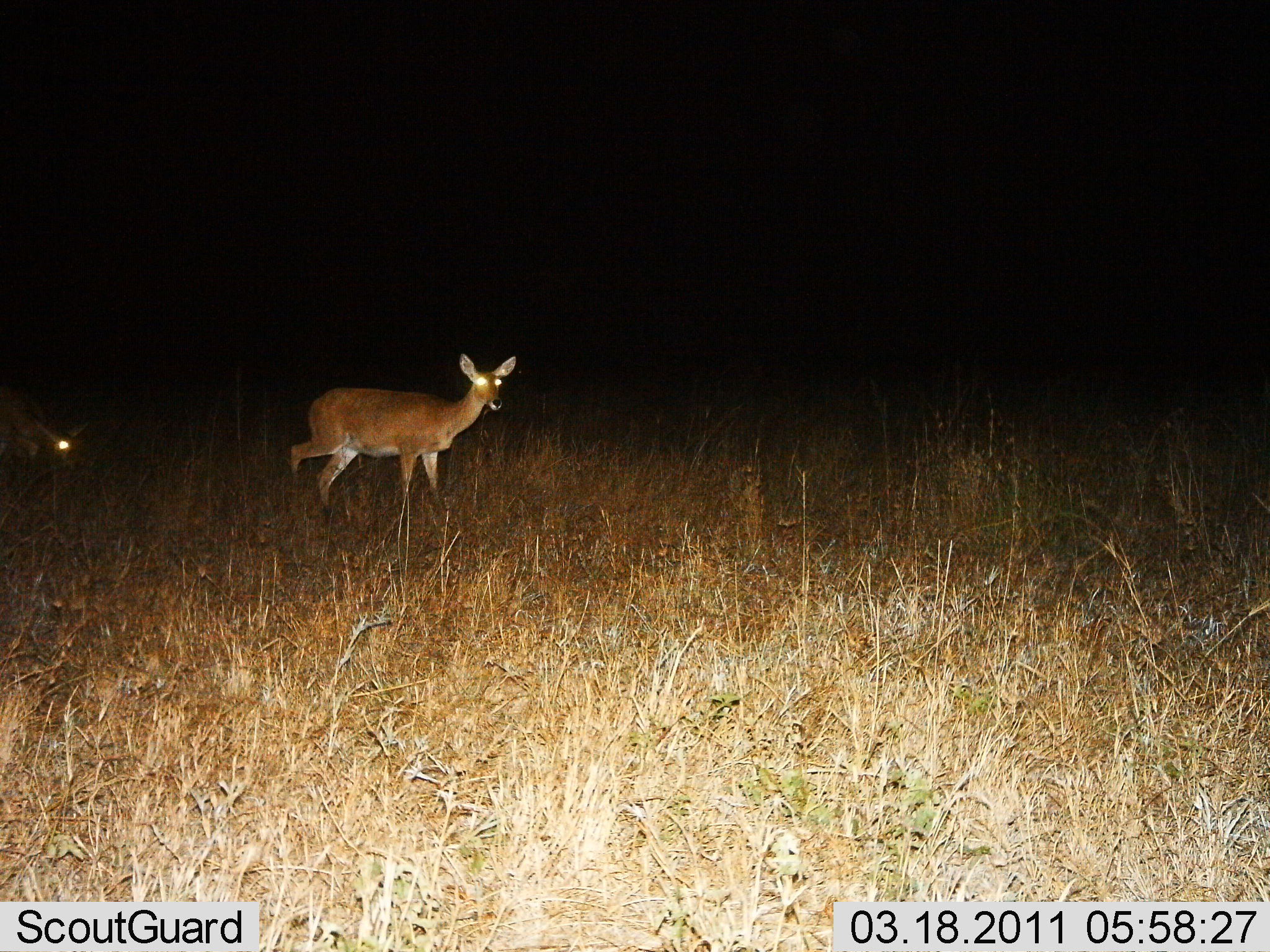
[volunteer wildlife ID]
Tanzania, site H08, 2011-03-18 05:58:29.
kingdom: Animalia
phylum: Chordata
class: Mammalia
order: Artiodactyla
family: Bovidae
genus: Redunca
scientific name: Redunca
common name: reedbuck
Reedbuck (Redunca), count 2. Behavior (volunteer vote fractions): standing 45%, resting 0%, moving 55%, interacting 0%. Young present (vote fraction): 9%. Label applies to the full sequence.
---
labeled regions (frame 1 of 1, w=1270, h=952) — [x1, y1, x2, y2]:
animal: [289, 353, 516, 528]; [0, 403, 89, 472]